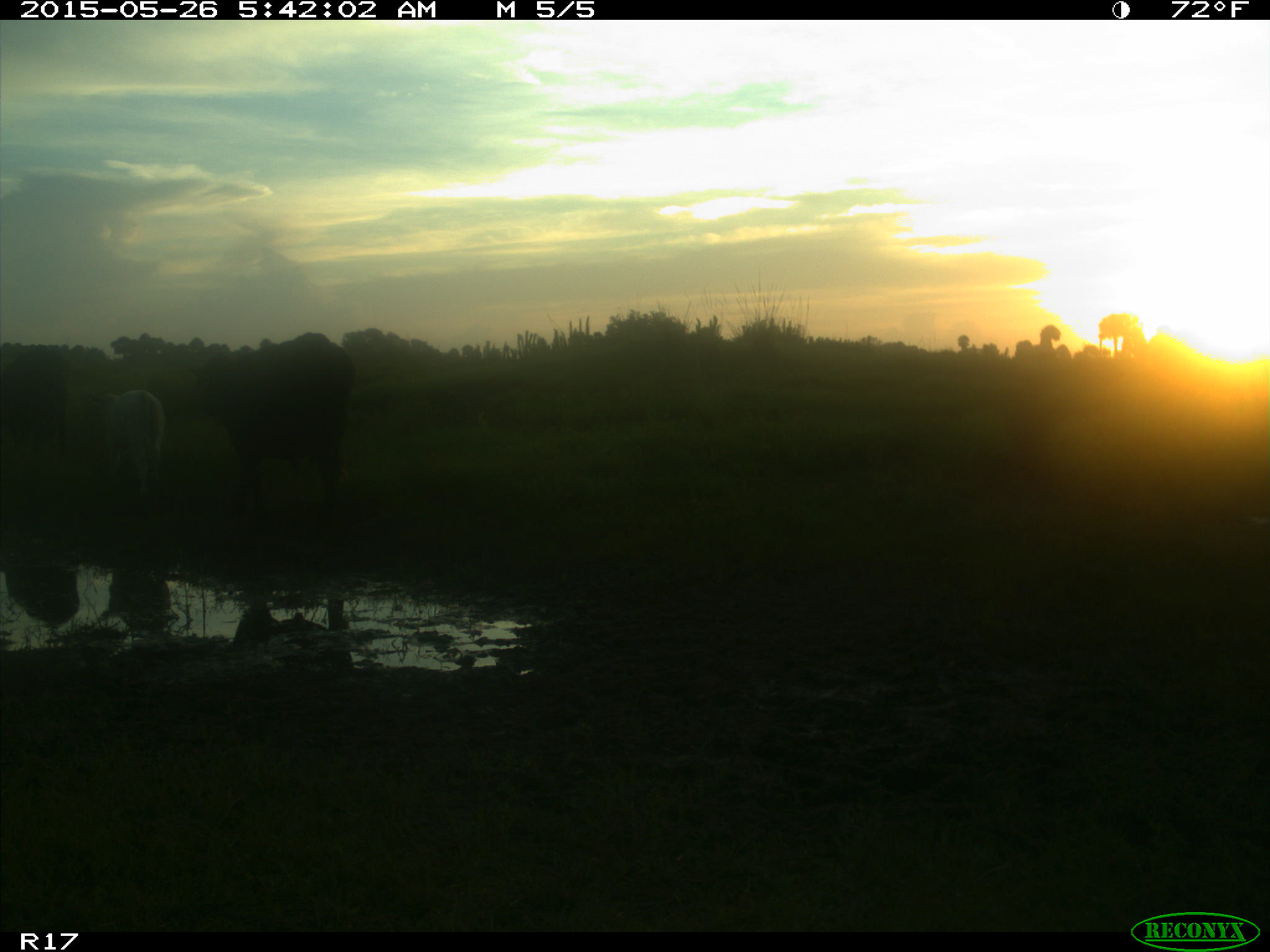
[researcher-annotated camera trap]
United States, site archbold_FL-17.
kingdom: Animalia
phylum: Chordata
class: Mammalia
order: Artiodactyla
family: Bovidae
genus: Bos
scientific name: Bos taurus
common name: domestic cow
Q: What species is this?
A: Bos taurus (domestic cow).